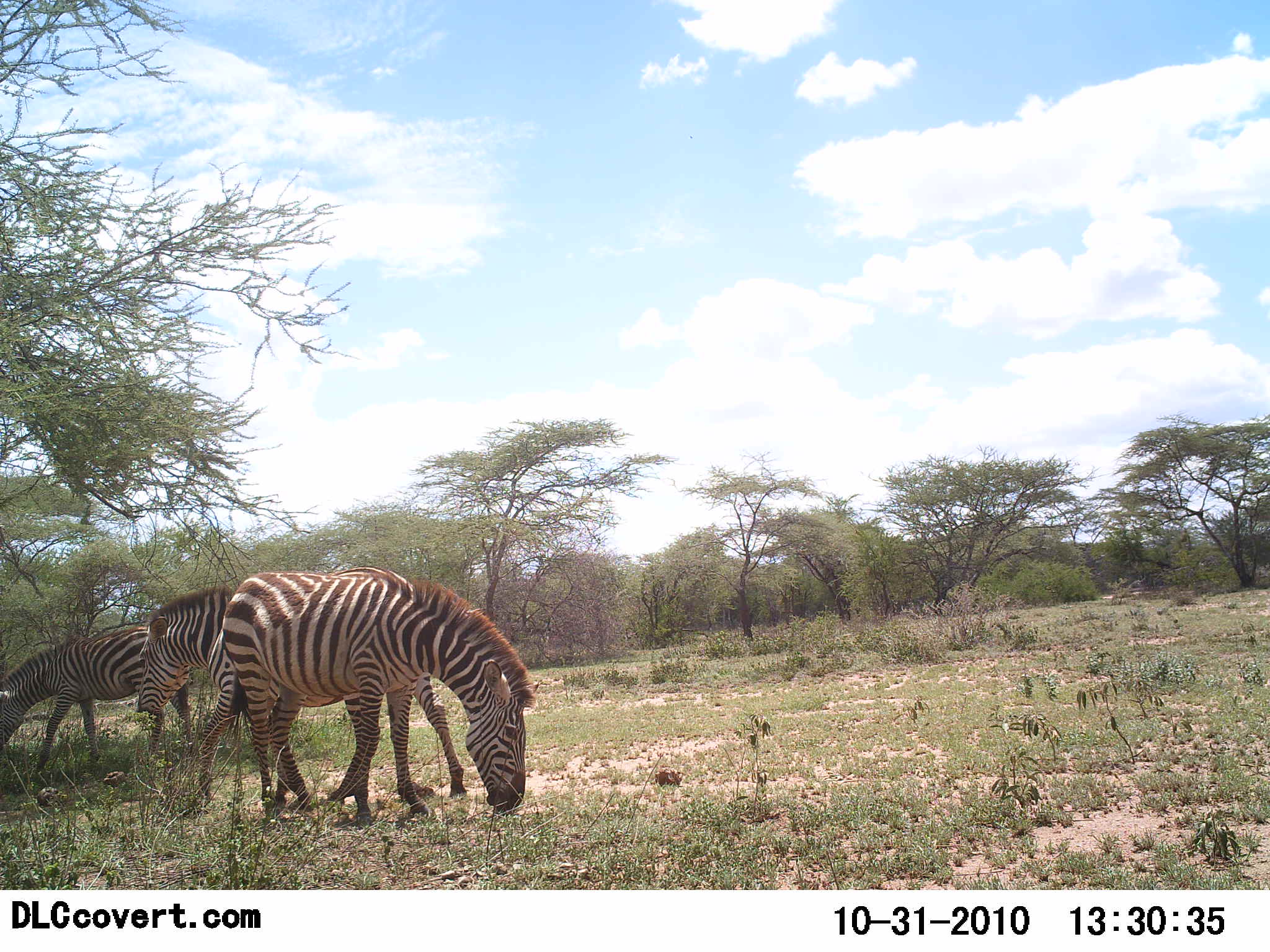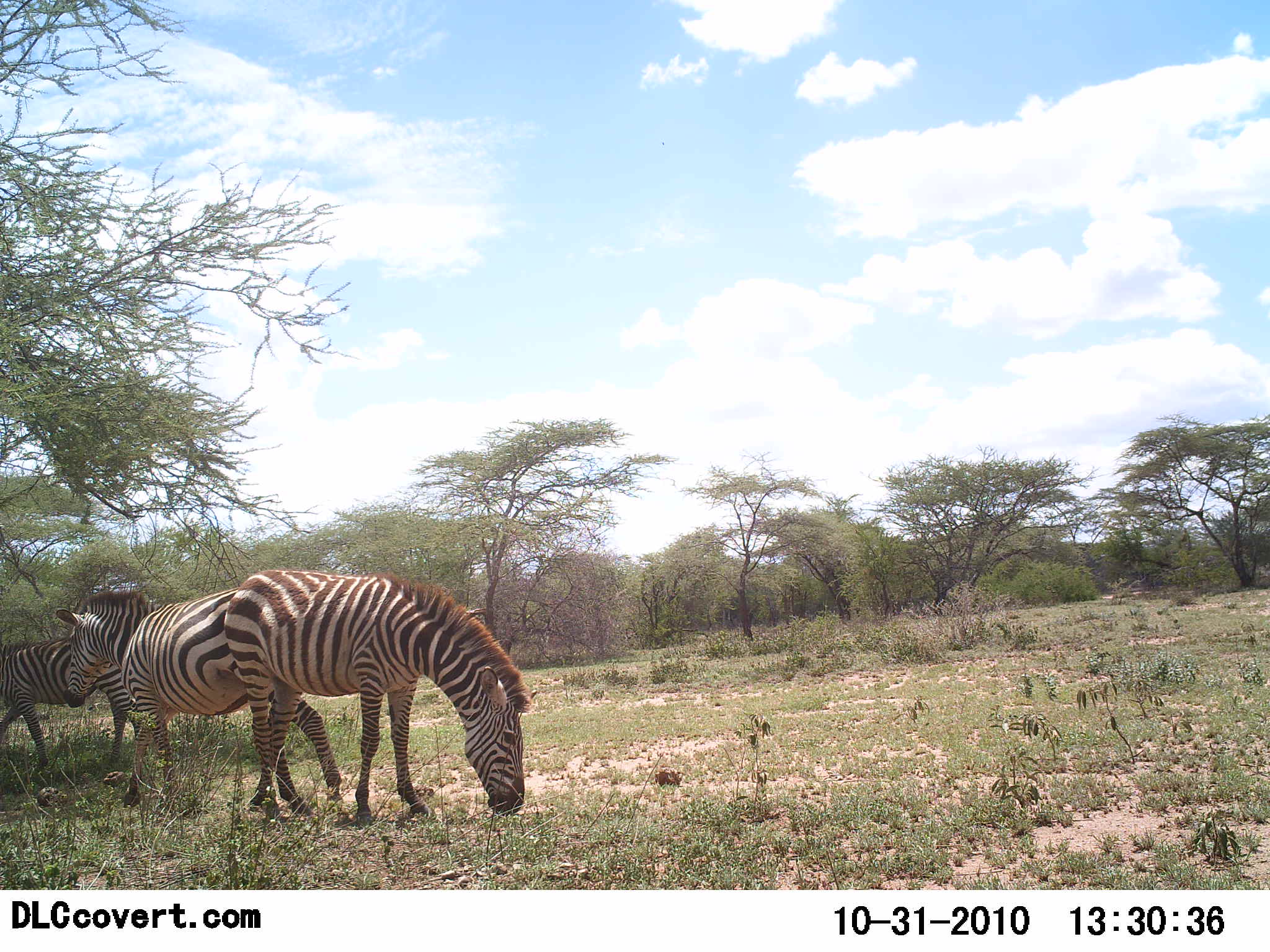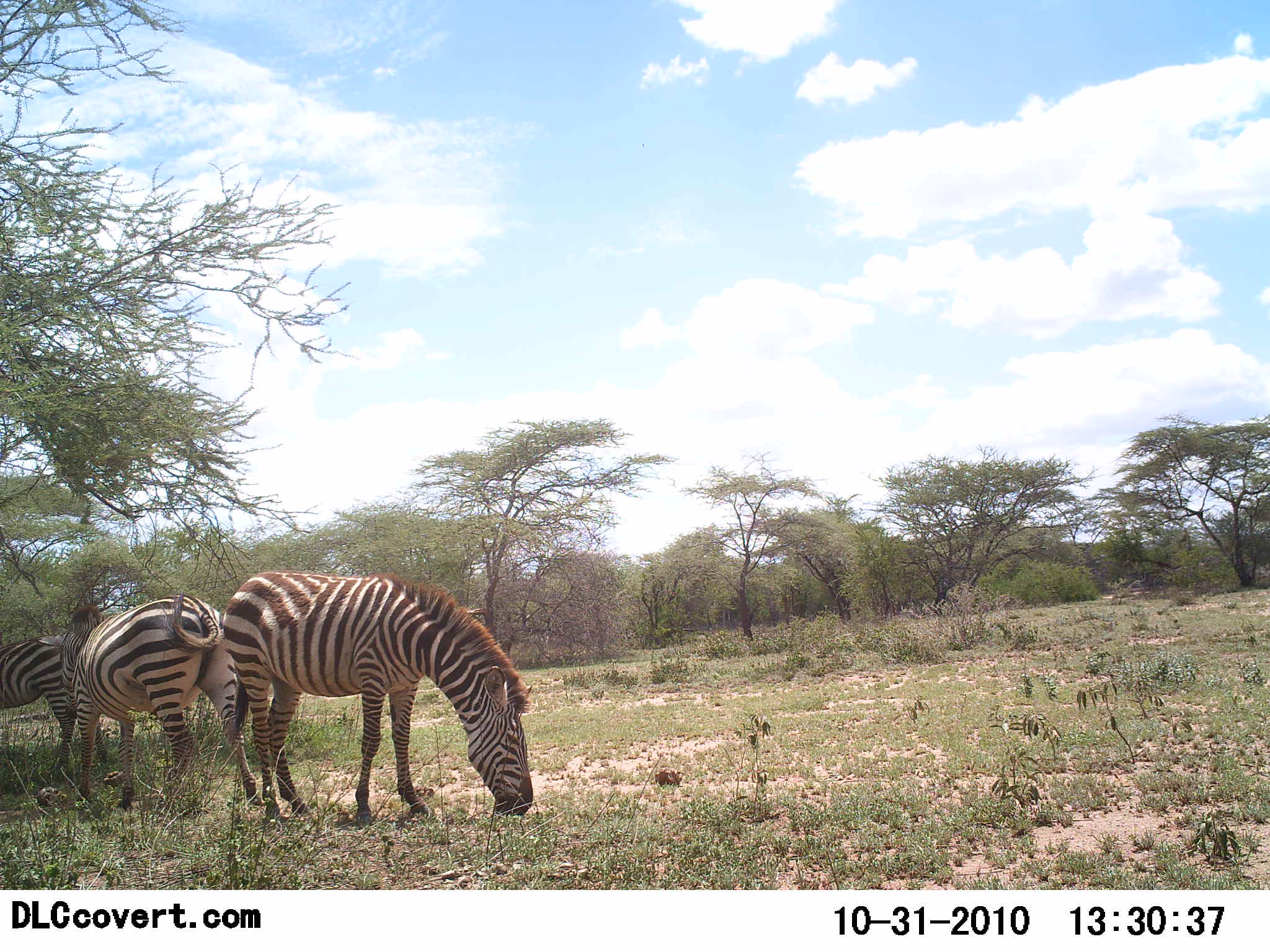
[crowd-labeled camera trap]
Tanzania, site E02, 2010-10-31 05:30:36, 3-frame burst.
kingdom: Animalia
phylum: Chordata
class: Mammalia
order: Perissodactyla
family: Equidae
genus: Equus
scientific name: Equus quagga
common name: plains zebra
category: zebra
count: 3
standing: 14%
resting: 0%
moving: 57%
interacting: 0%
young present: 0%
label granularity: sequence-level